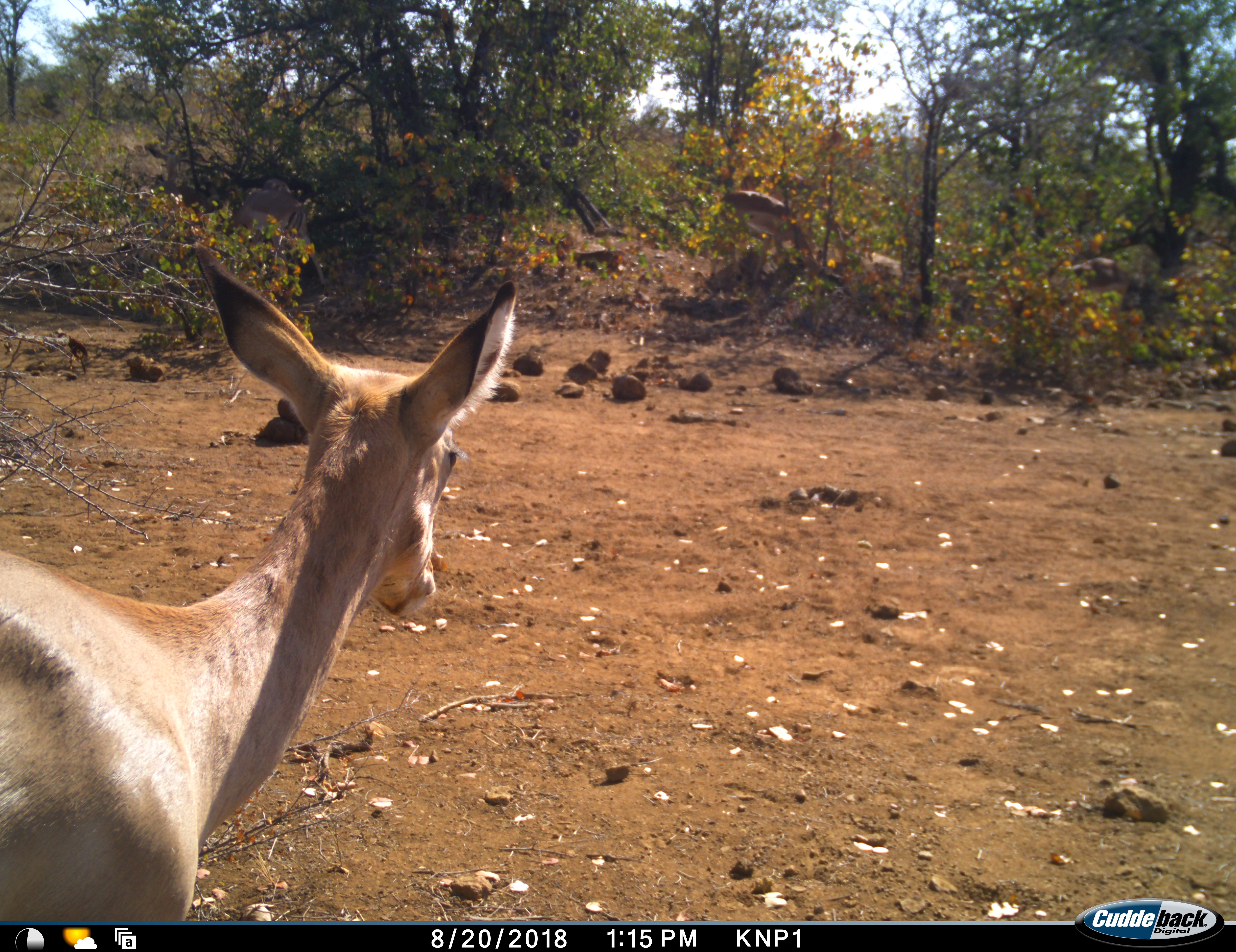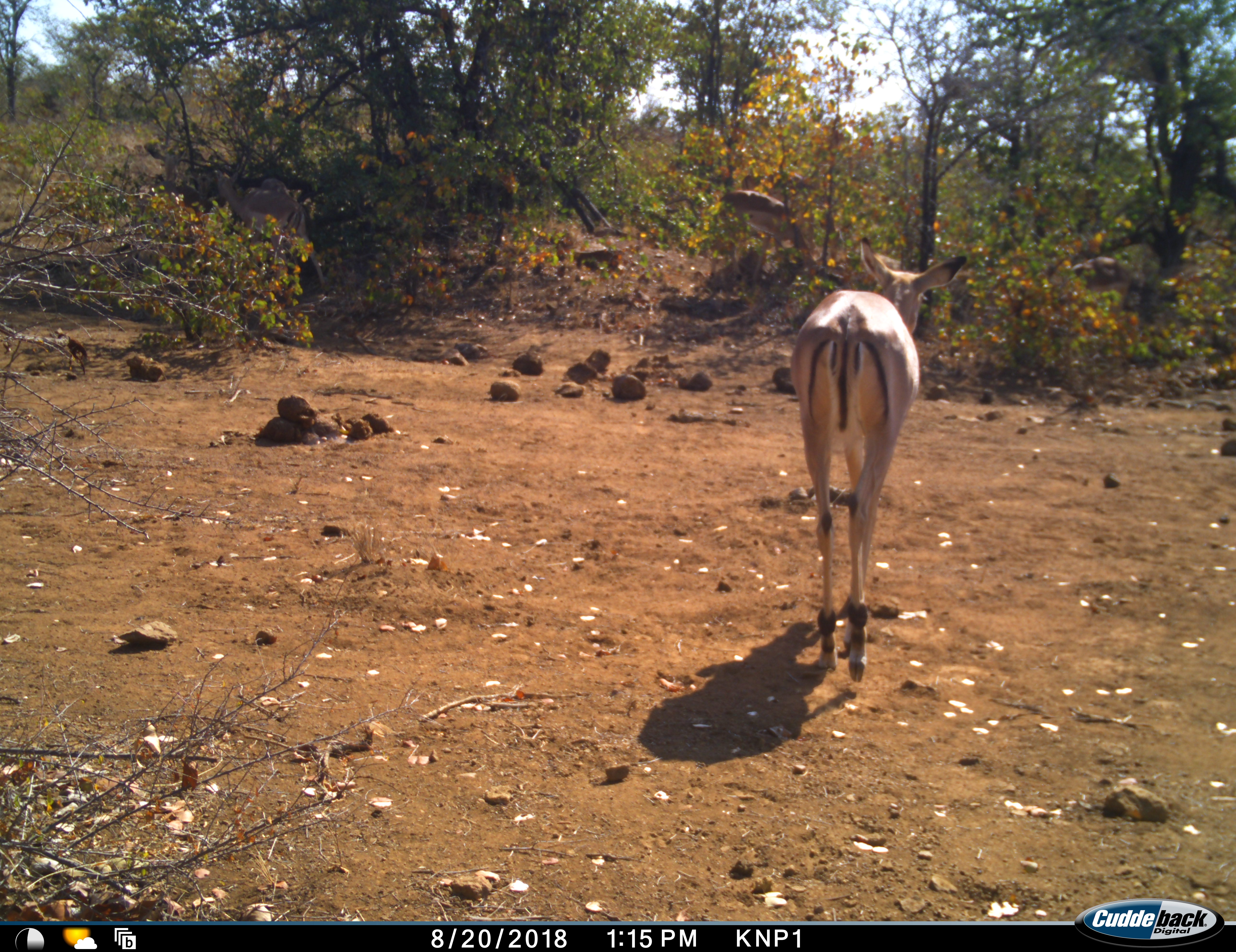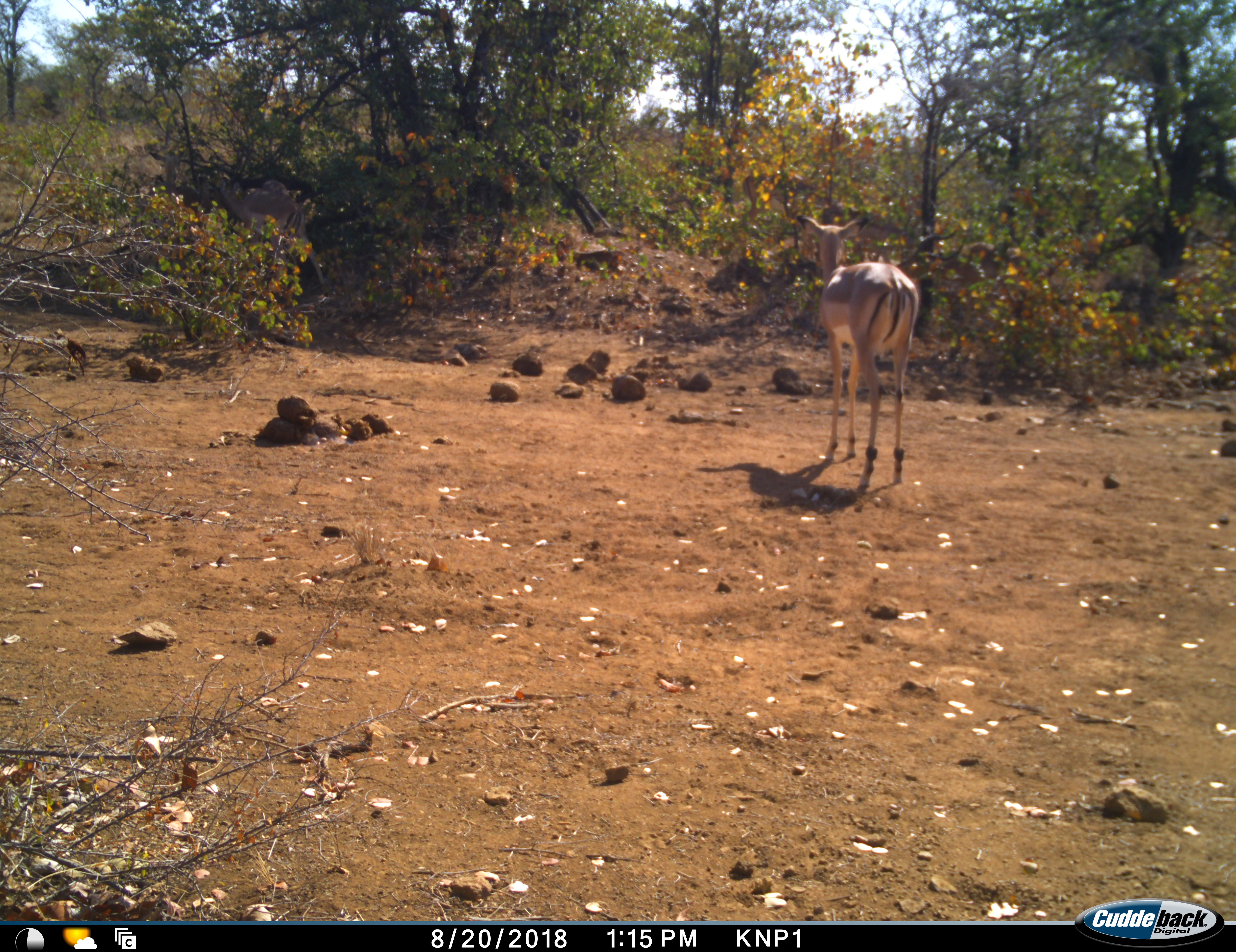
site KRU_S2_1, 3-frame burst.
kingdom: Animalia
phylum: Chordata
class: Mammalia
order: Artiodactyla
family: Bovidae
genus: Aepyceros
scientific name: Aepyceros melampus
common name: impala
Impala (Aepyceros melampus), count 3. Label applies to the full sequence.